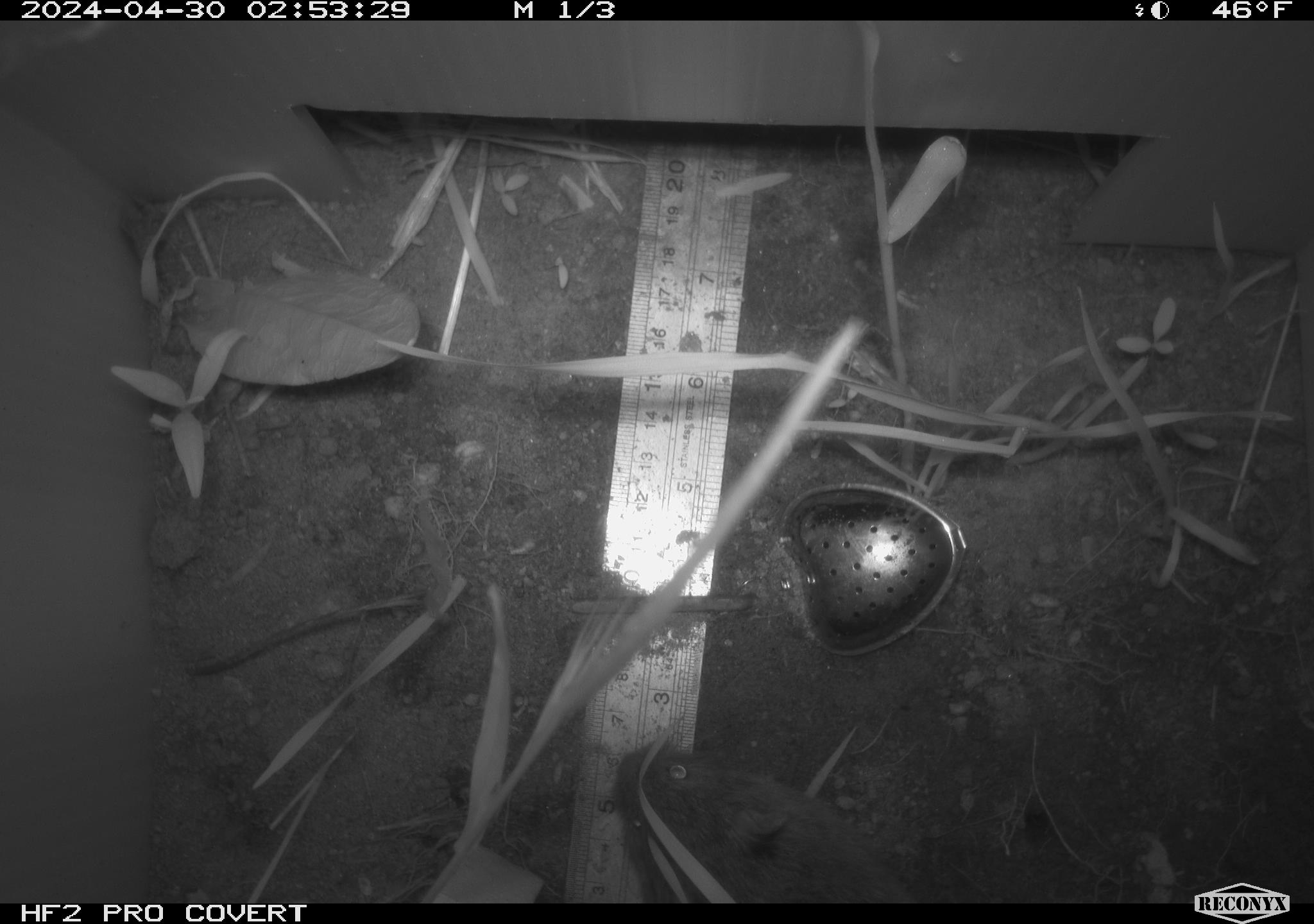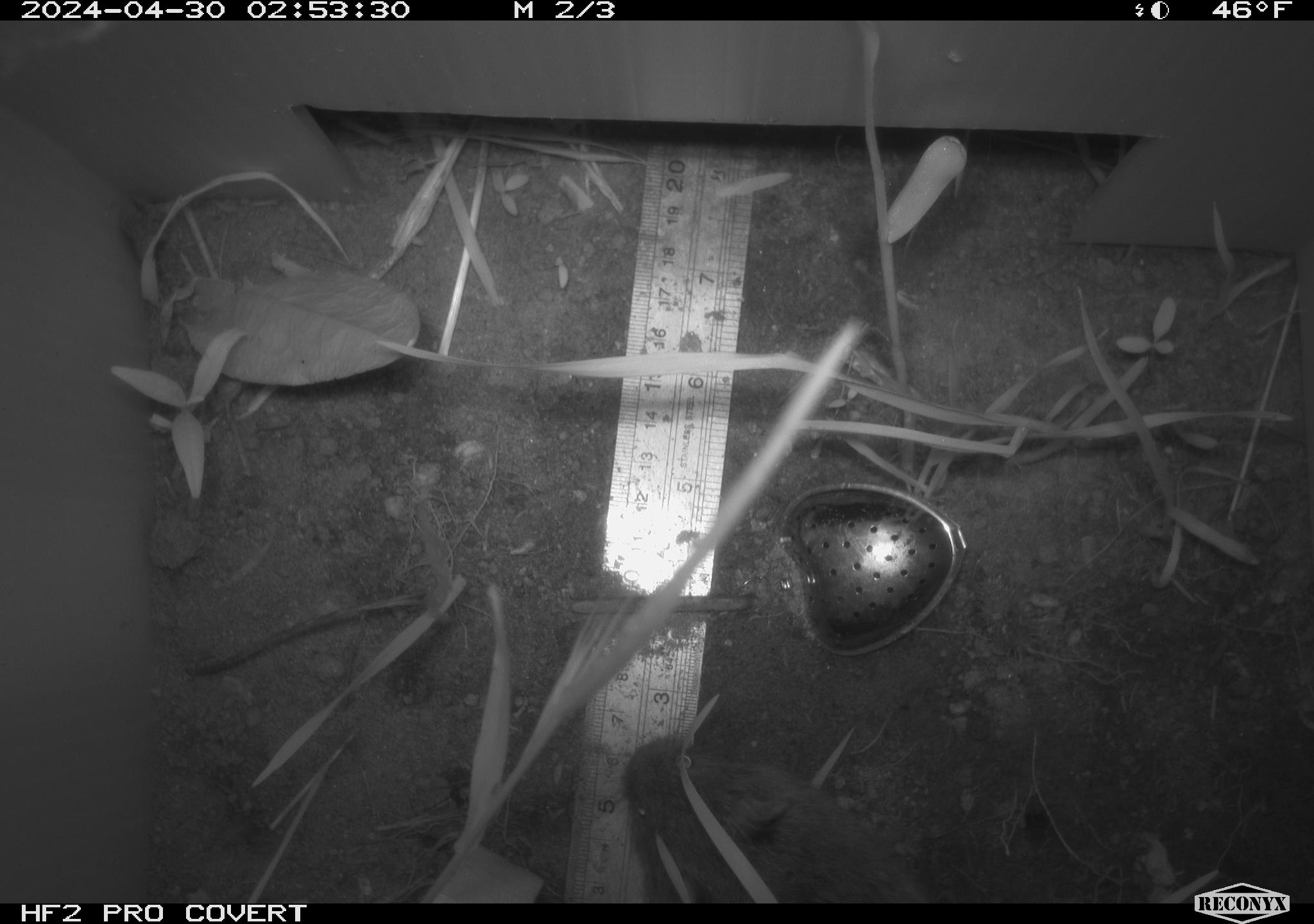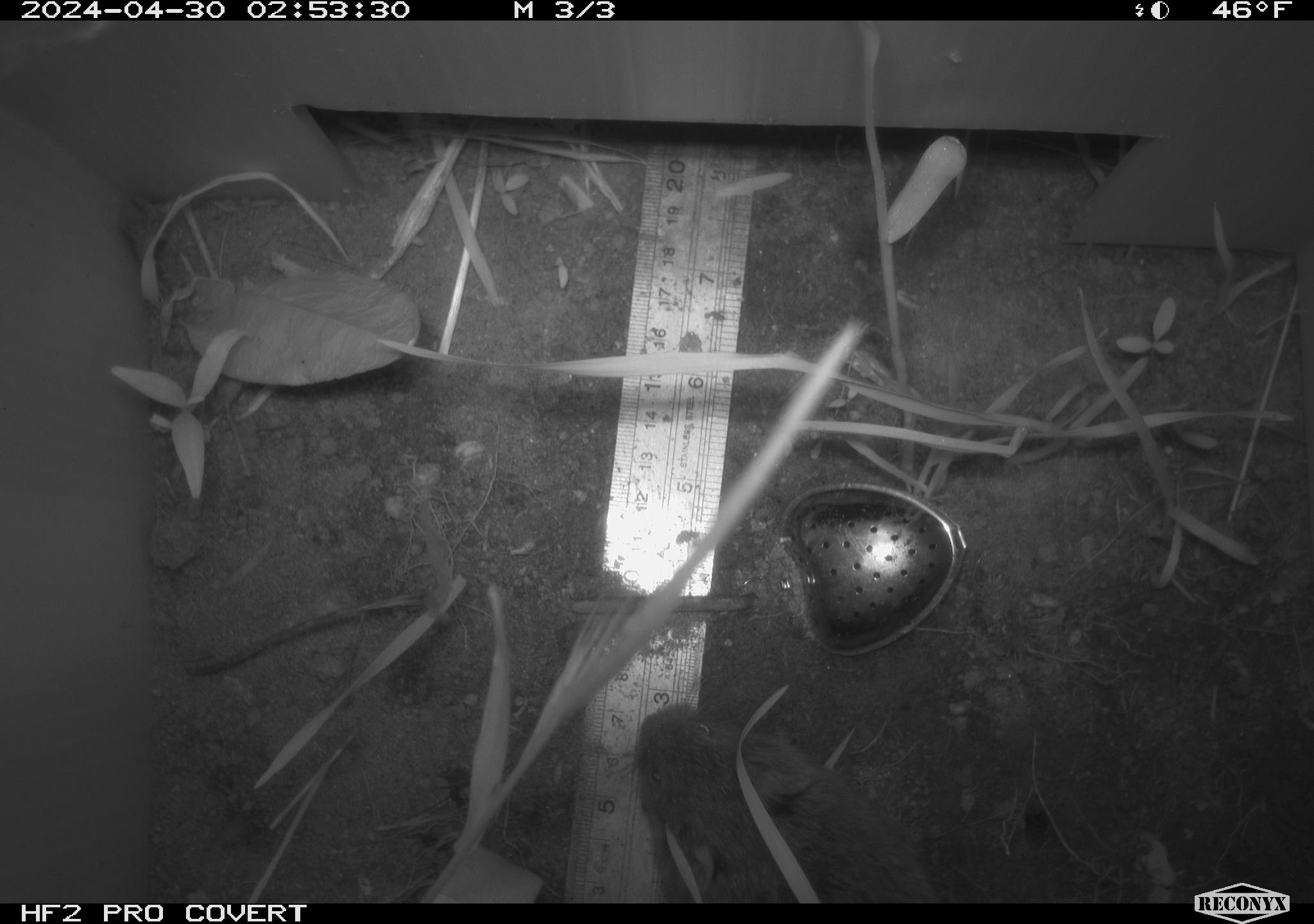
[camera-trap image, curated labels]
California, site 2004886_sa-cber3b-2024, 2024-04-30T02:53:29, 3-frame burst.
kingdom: Animalia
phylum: Chordata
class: Mammalia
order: Rodentia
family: Cricetidae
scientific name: Arvicolinae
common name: voles, lemmings, and muskrats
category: arvicolinae subfamily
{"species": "arvicolinae subfamily (voles, lemmings, and muskrats) (Arvicolinae)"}